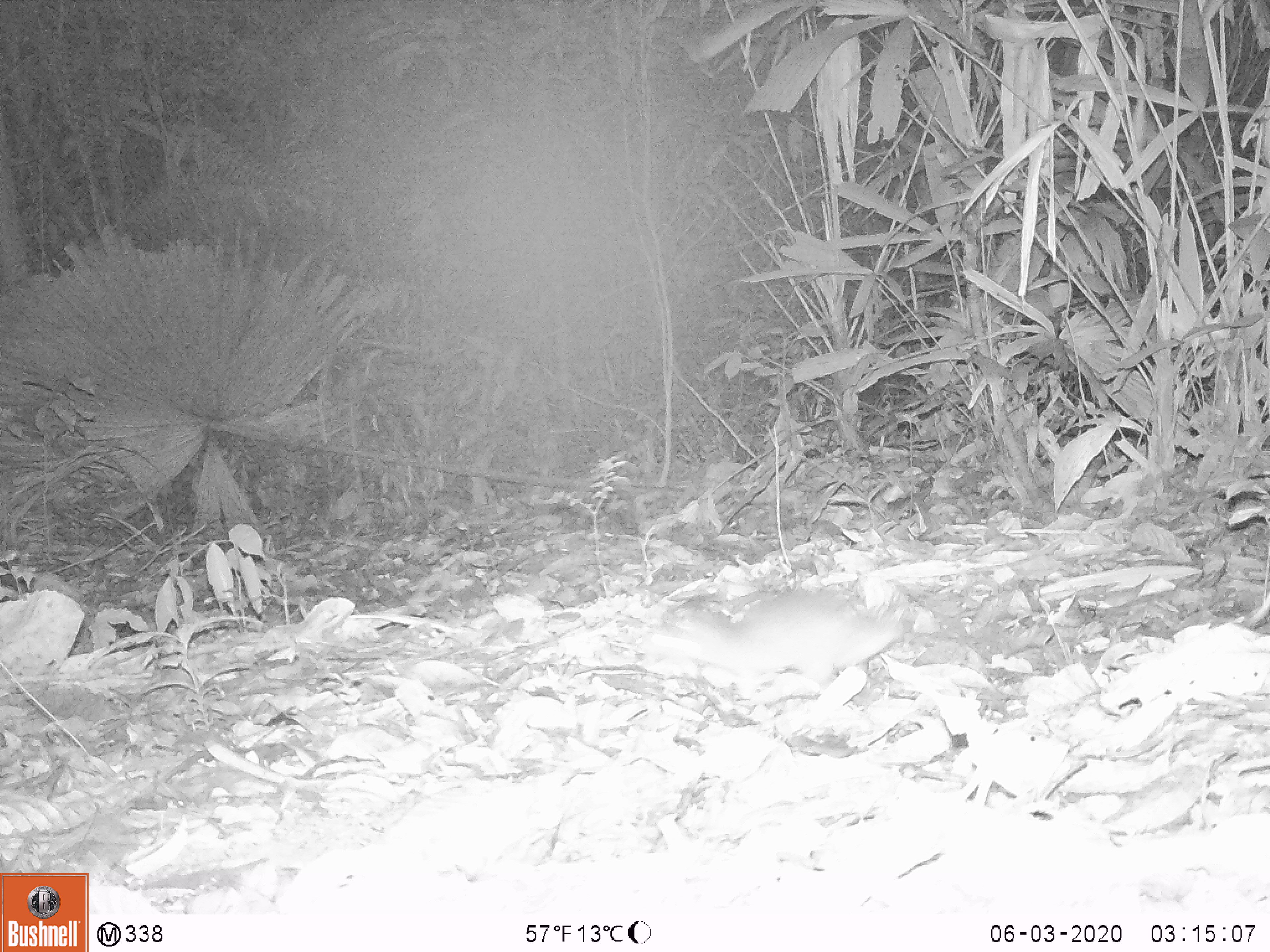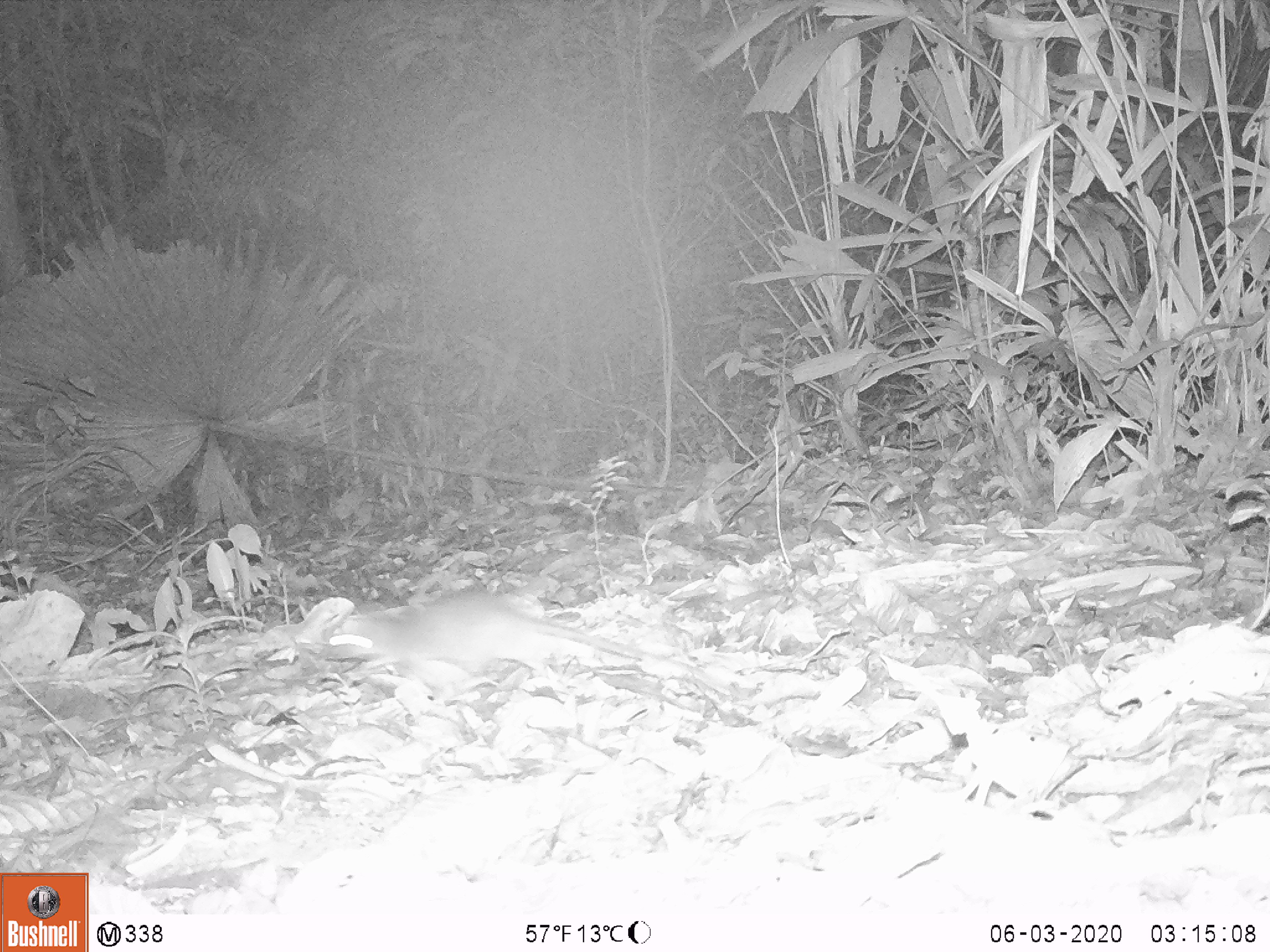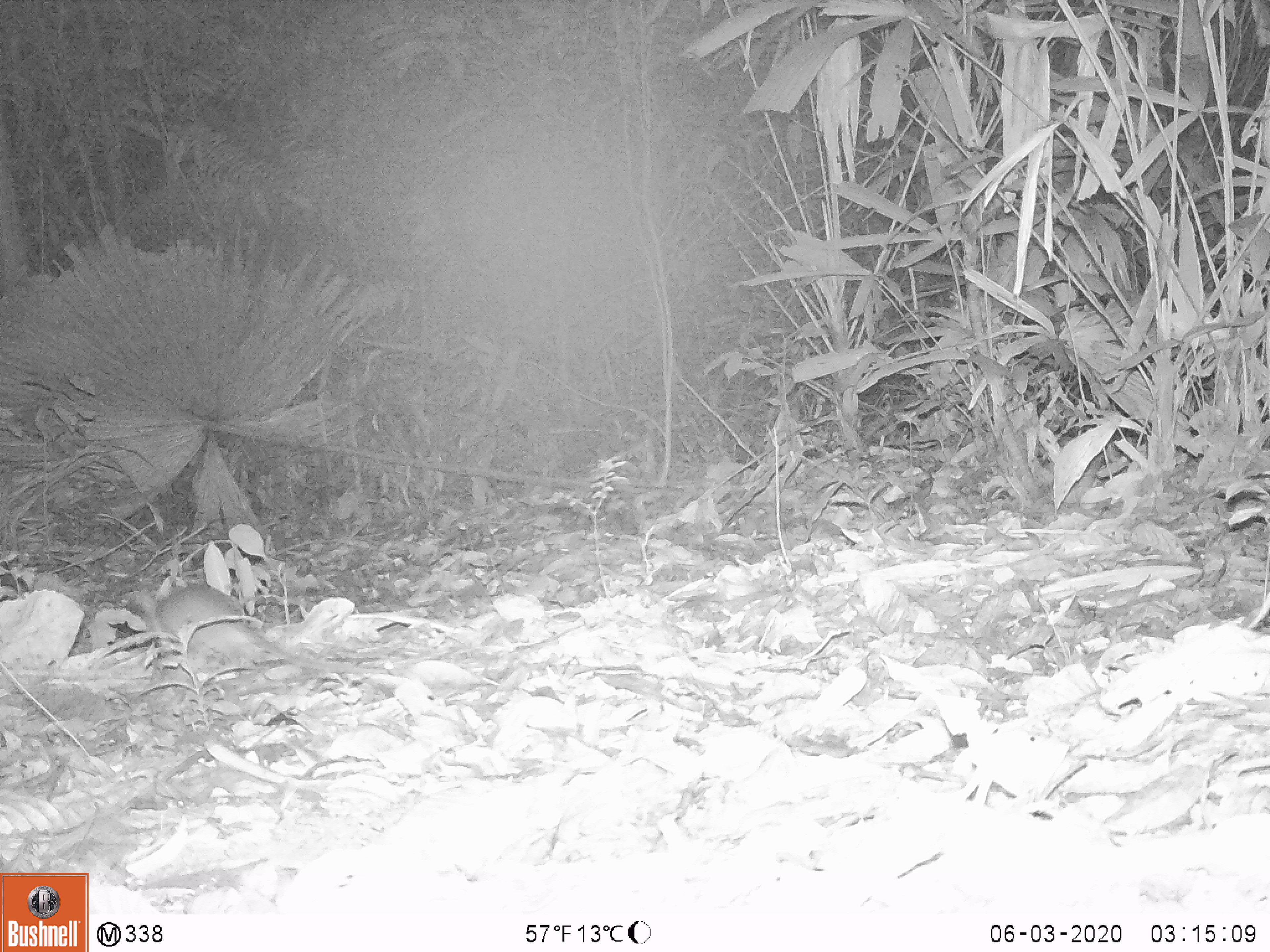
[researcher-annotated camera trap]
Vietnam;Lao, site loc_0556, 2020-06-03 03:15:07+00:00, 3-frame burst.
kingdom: Animalia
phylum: Chordata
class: Mammalia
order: Rodentia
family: Muridae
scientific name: Muridae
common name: old-world mice and rats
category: unidentified murid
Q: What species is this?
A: Unidentified murid (old-world mice and rats) (Muridae).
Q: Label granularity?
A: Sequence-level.